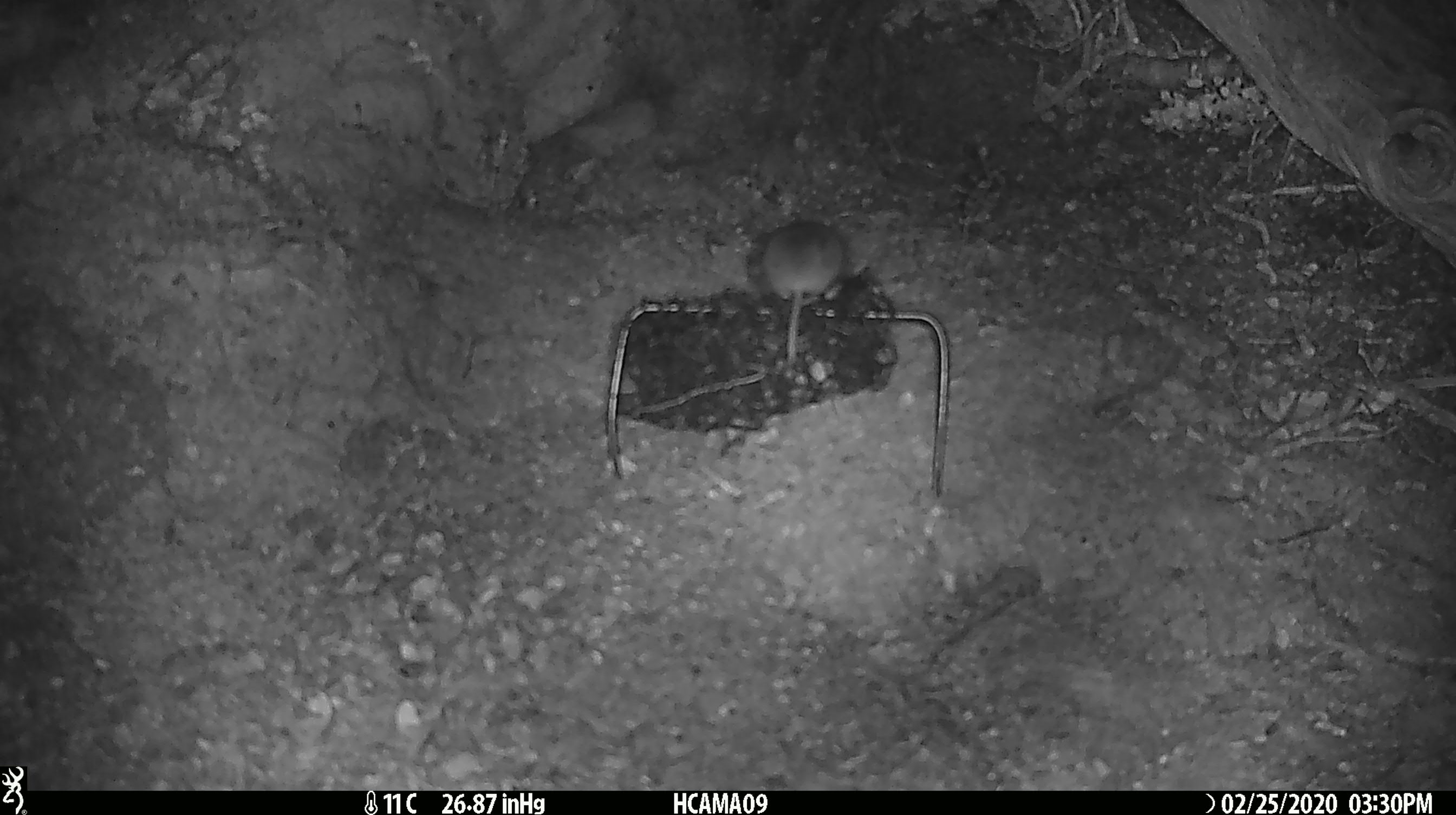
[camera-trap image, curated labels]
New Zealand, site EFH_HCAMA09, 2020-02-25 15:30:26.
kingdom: Animalia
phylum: Chordata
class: Mammalia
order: Rodentia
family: Muridae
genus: Mus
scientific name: Mus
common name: mouse